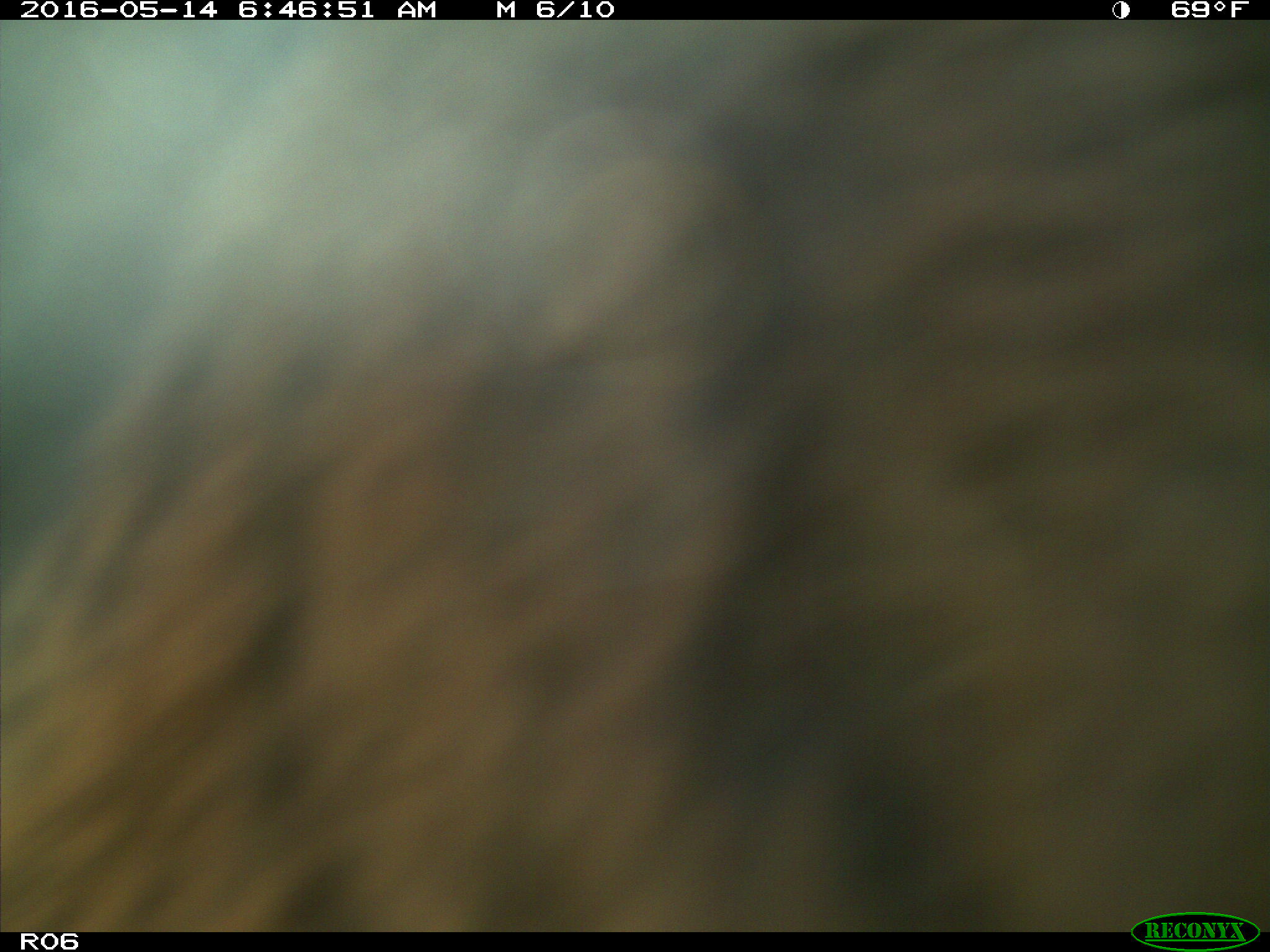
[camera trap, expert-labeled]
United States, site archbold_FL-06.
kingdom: Animalia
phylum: Chordata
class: Mammalia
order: Artiodactyla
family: Bovidae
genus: Bos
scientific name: Bos taurus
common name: domestic cow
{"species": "Bos taurus (domestic cow)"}